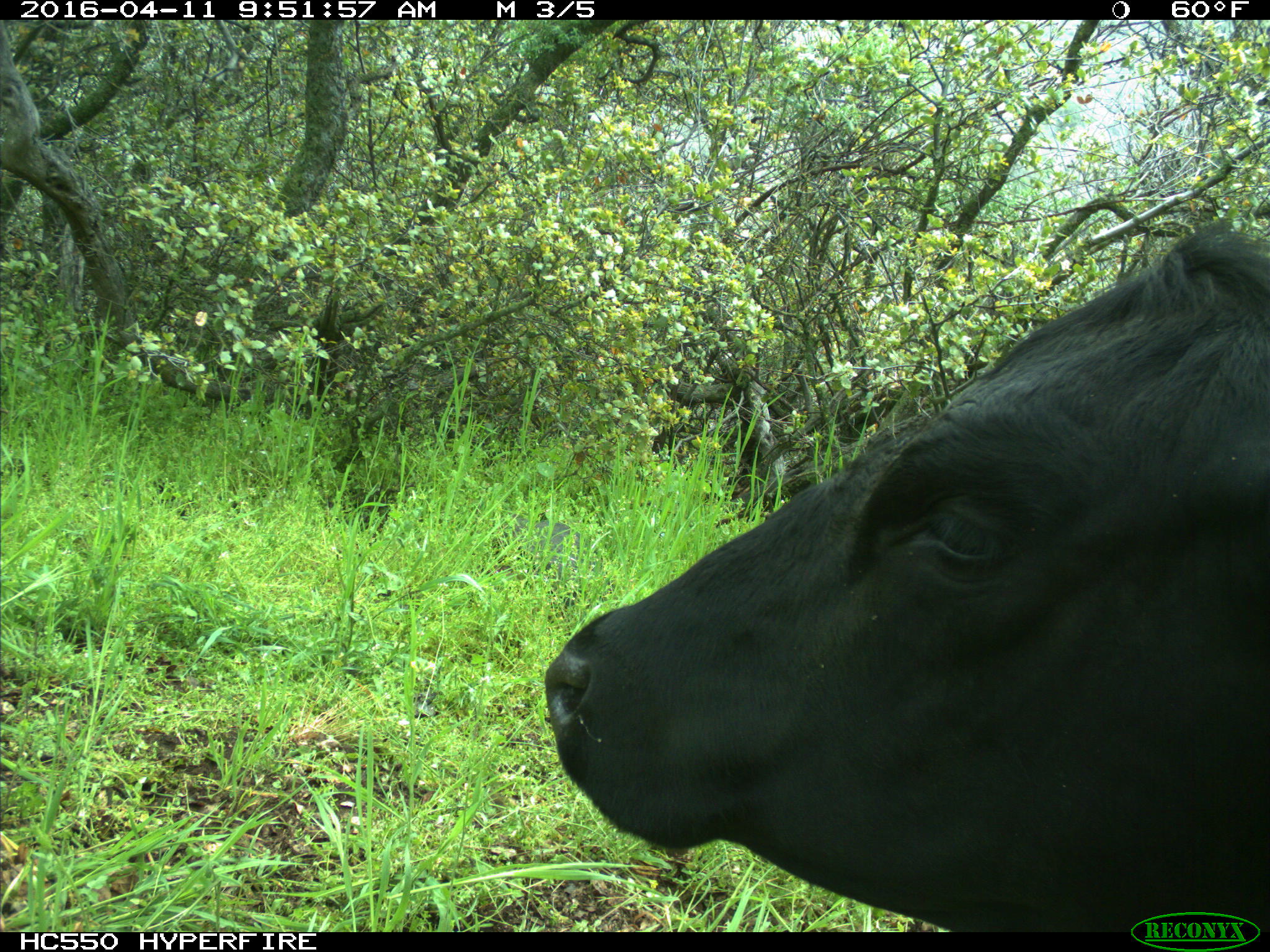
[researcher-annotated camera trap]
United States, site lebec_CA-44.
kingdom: Animalia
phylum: Chordata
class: Mammalia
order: Artiodactyla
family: Bovidae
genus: Bos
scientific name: Bos taurus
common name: domestic cow